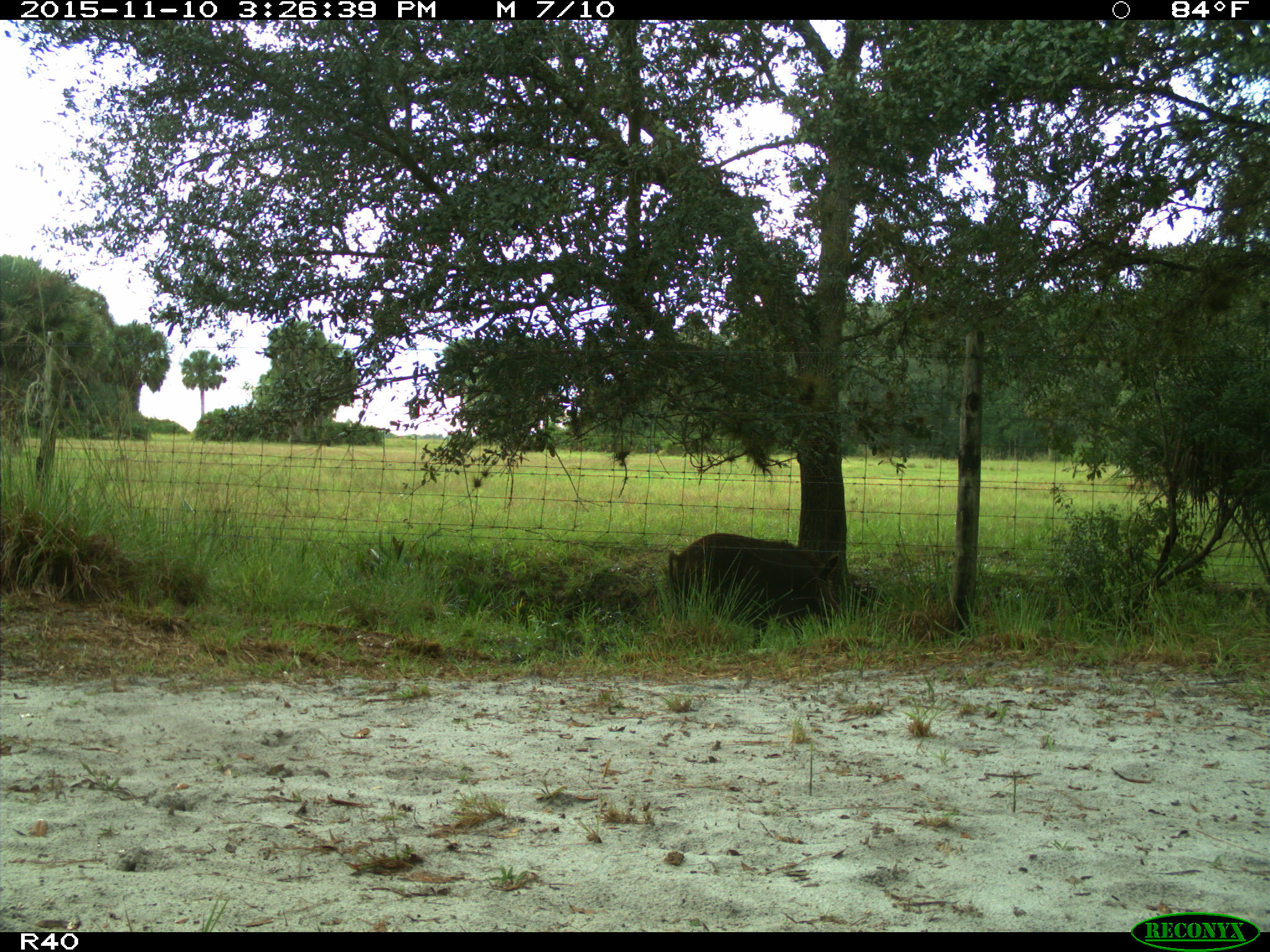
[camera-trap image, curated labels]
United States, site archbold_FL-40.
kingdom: Animalia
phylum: Chordata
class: Mammalia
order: Artiodactyla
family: Suidae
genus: Sus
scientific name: Sus scrofa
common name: wild boar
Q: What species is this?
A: Sus scrofa (wild boar).